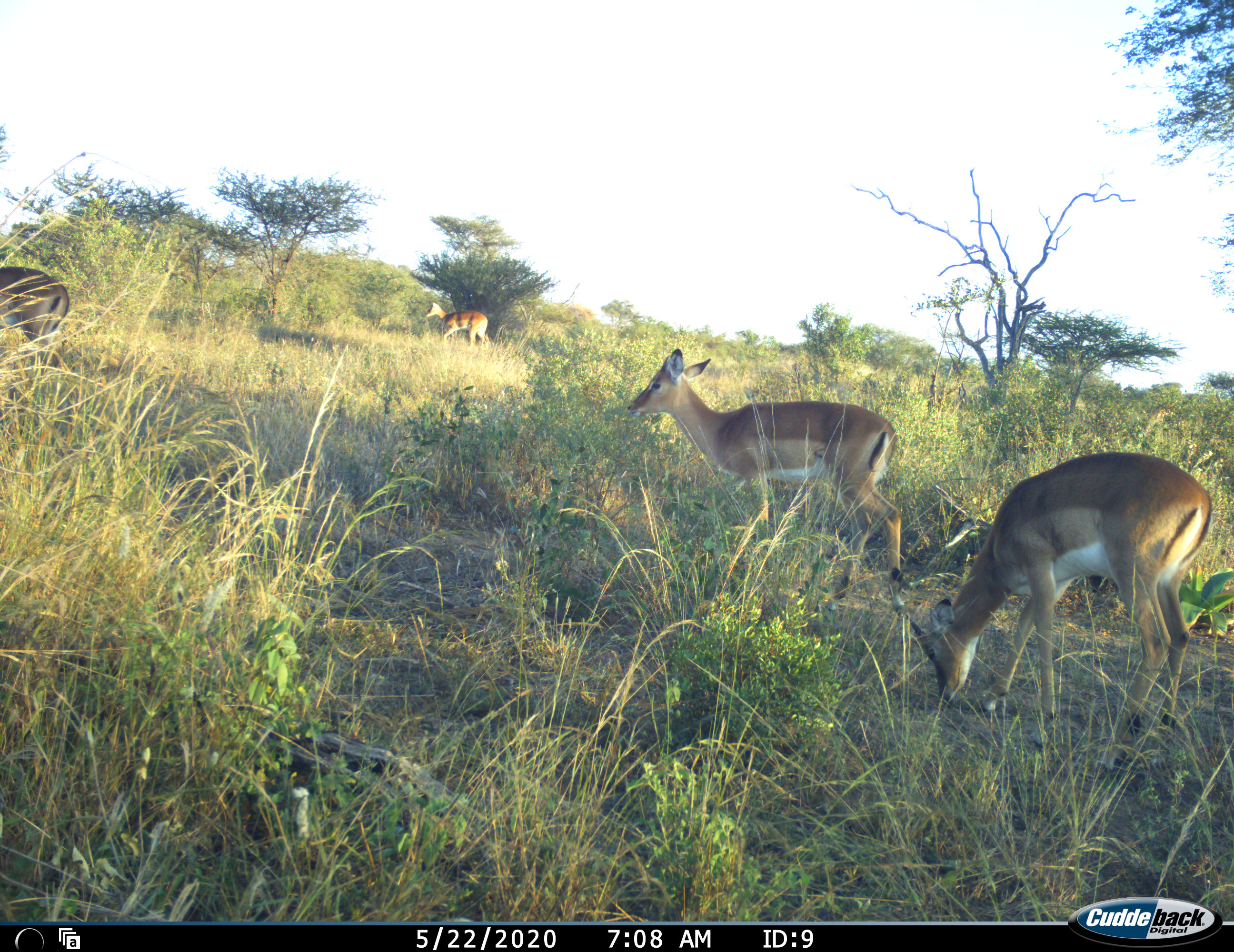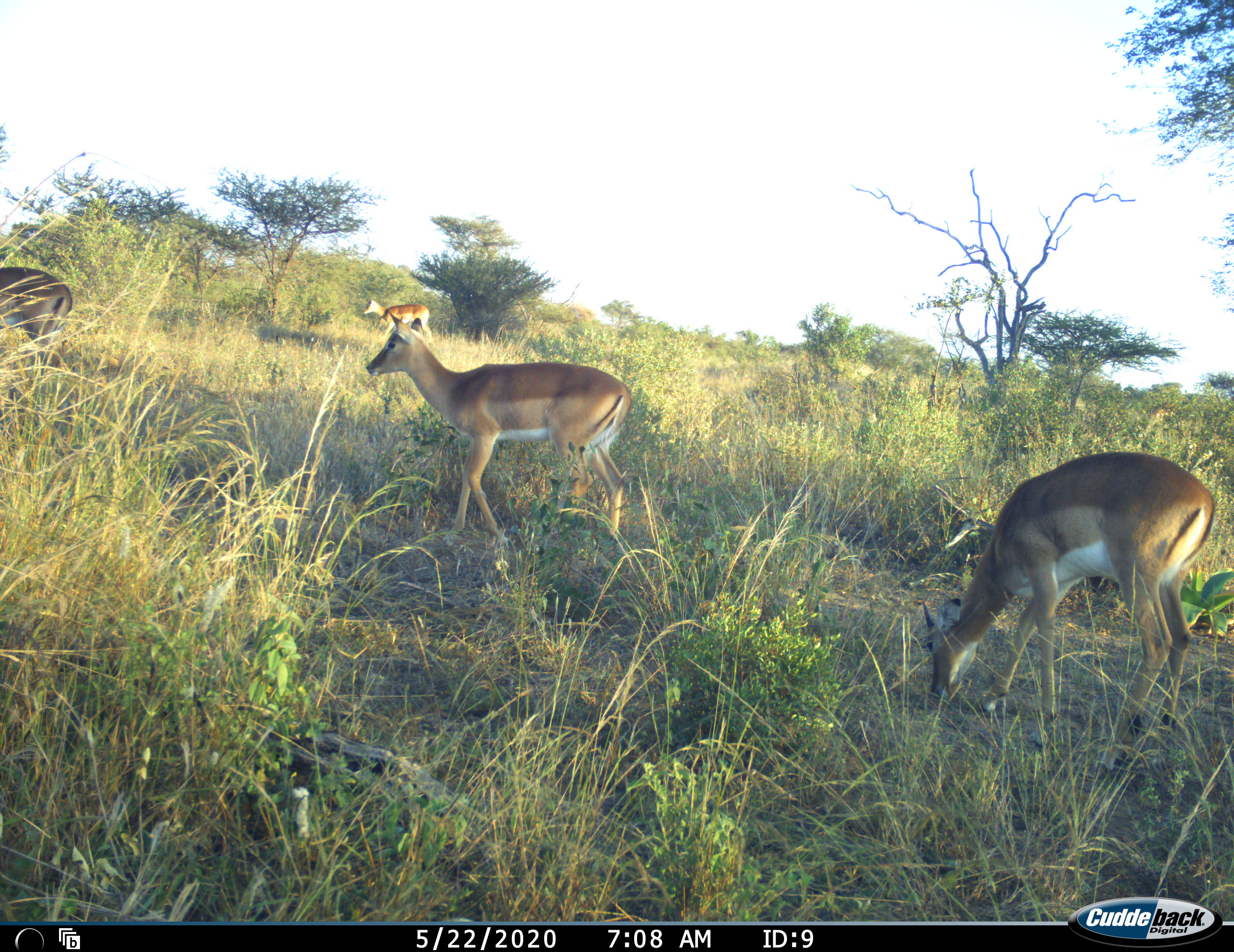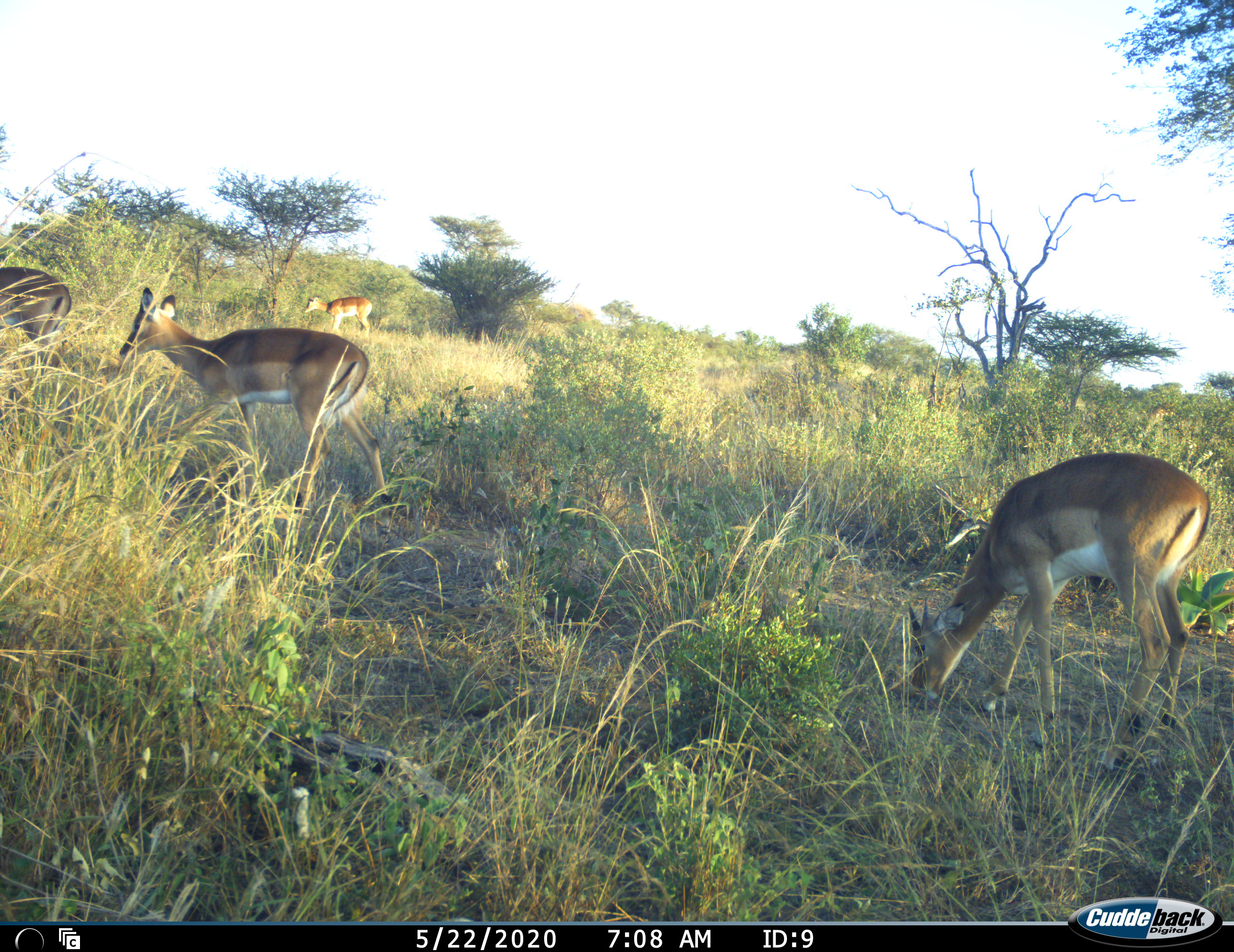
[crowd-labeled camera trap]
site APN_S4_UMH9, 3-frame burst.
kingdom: Animalia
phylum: Chordata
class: Mammalia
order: Artiodactyla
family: Bovidae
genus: Aepyceros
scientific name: Aepyceros melampus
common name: impala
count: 4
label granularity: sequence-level